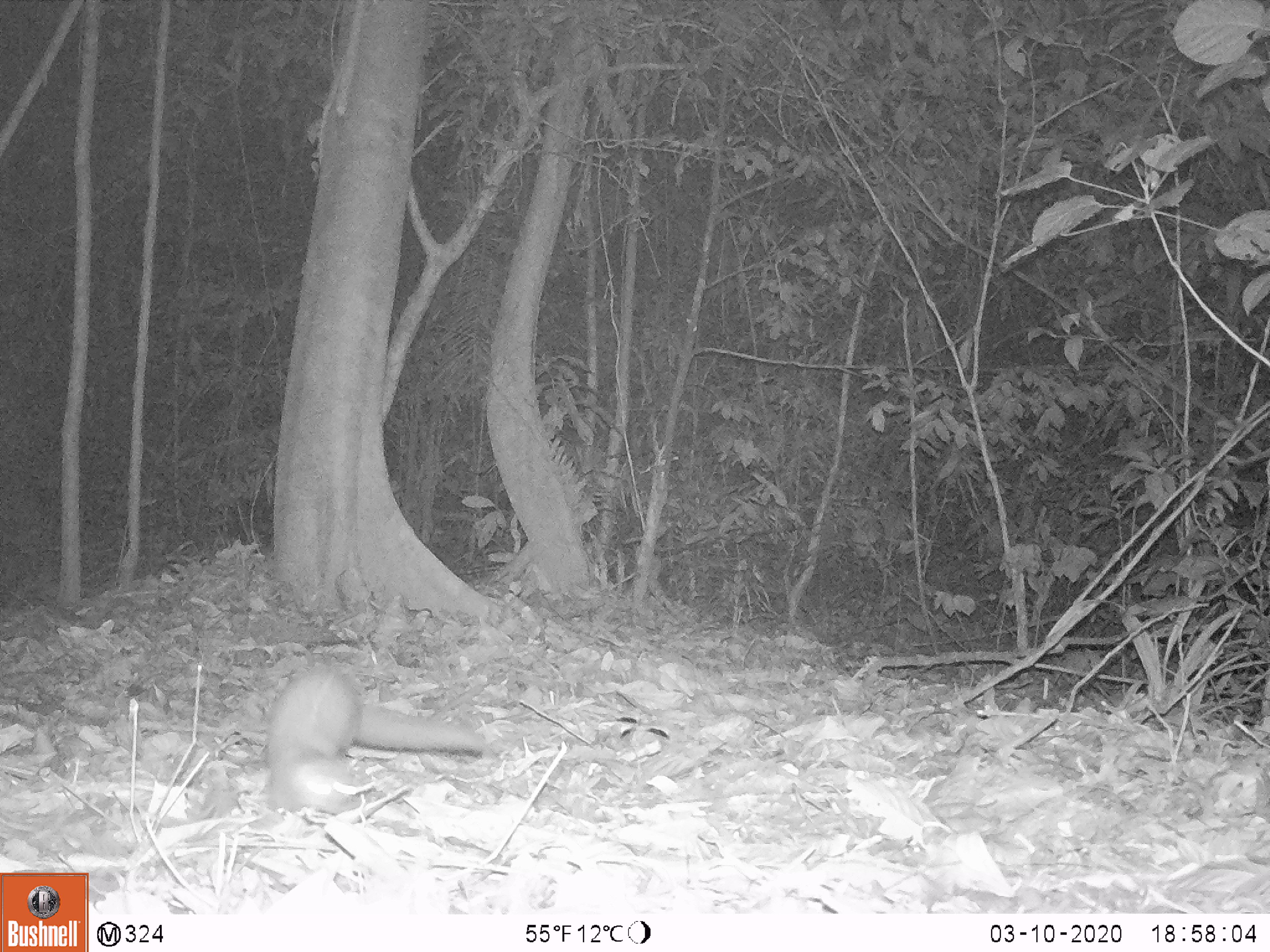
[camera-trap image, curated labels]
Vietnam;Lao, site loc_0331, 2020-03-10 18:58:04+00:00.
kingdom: Animalia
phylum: Chordata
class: Mammalia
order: Carnivora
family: Mustelidae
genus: Mustela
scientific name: Mustela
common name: weasel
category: unidentified weasel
Unidentified weasel (weasel) (Mustela). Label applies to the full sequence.